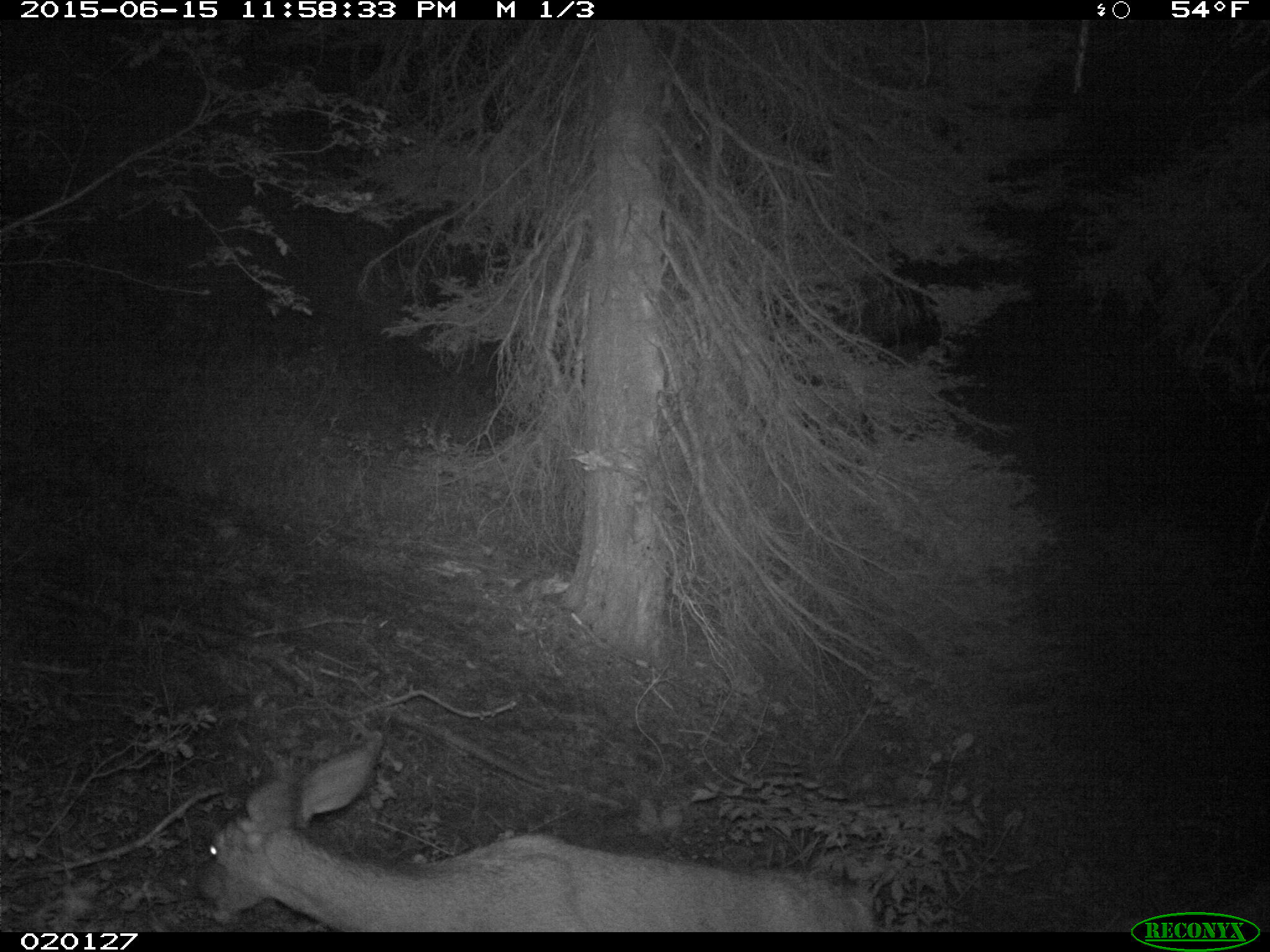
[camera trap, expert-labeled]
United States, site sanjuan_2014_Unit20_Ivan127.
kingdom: Animalia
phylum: Chordata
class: Mammalia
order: Artiodactyla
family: Cervidae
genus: Odocoileus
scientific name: Odocoileus hemionus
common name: mule deer